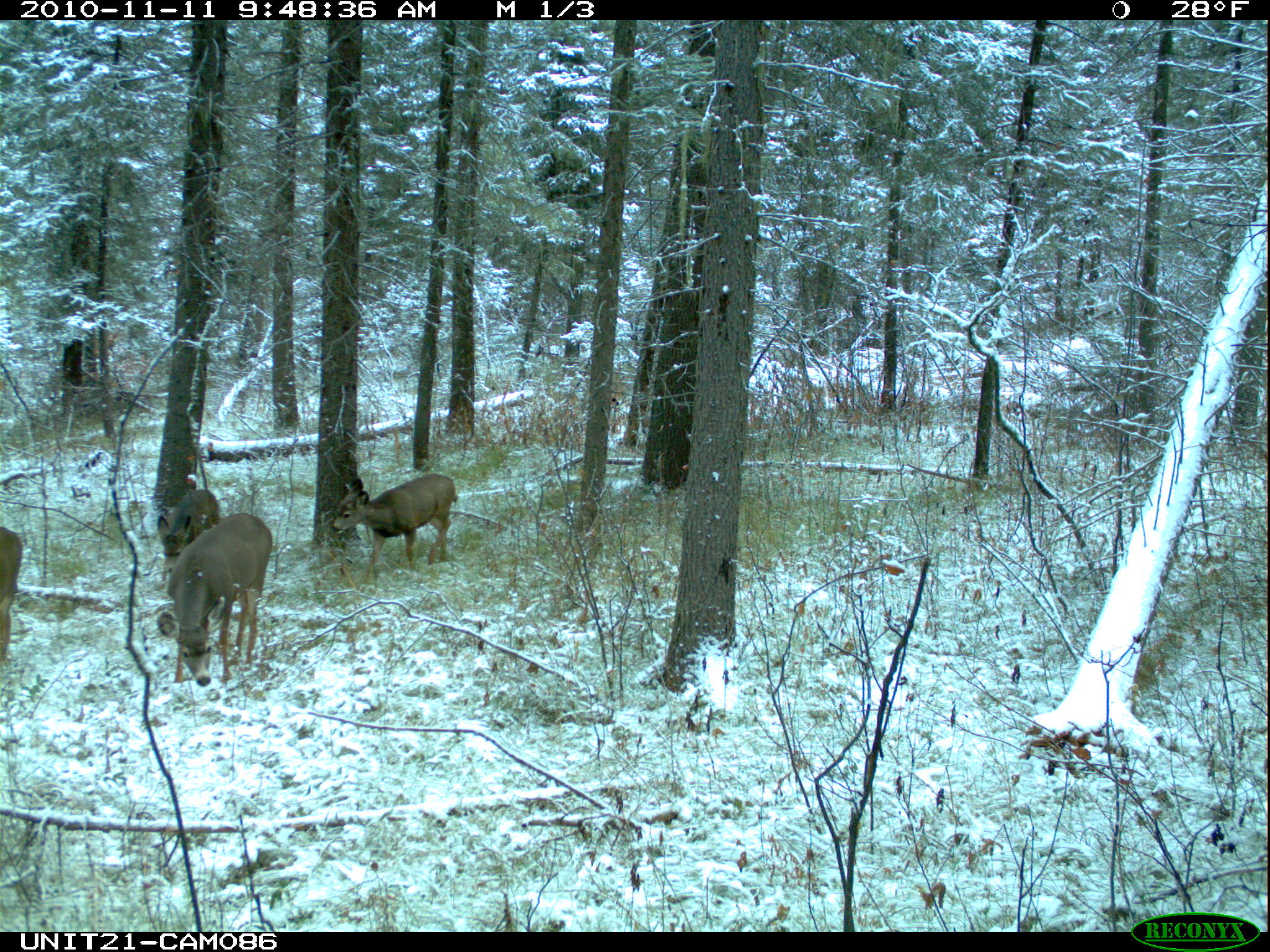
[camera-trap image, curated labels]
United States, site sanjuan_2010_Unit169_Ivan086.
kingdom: Animalia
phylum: Chordata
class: Mammalia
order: Artiodactyla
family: Cervidae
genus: Odocoileus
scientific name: Odocoileus hemionus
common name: mule deer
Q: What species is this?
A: Odocoileus hemionus (mule deer).